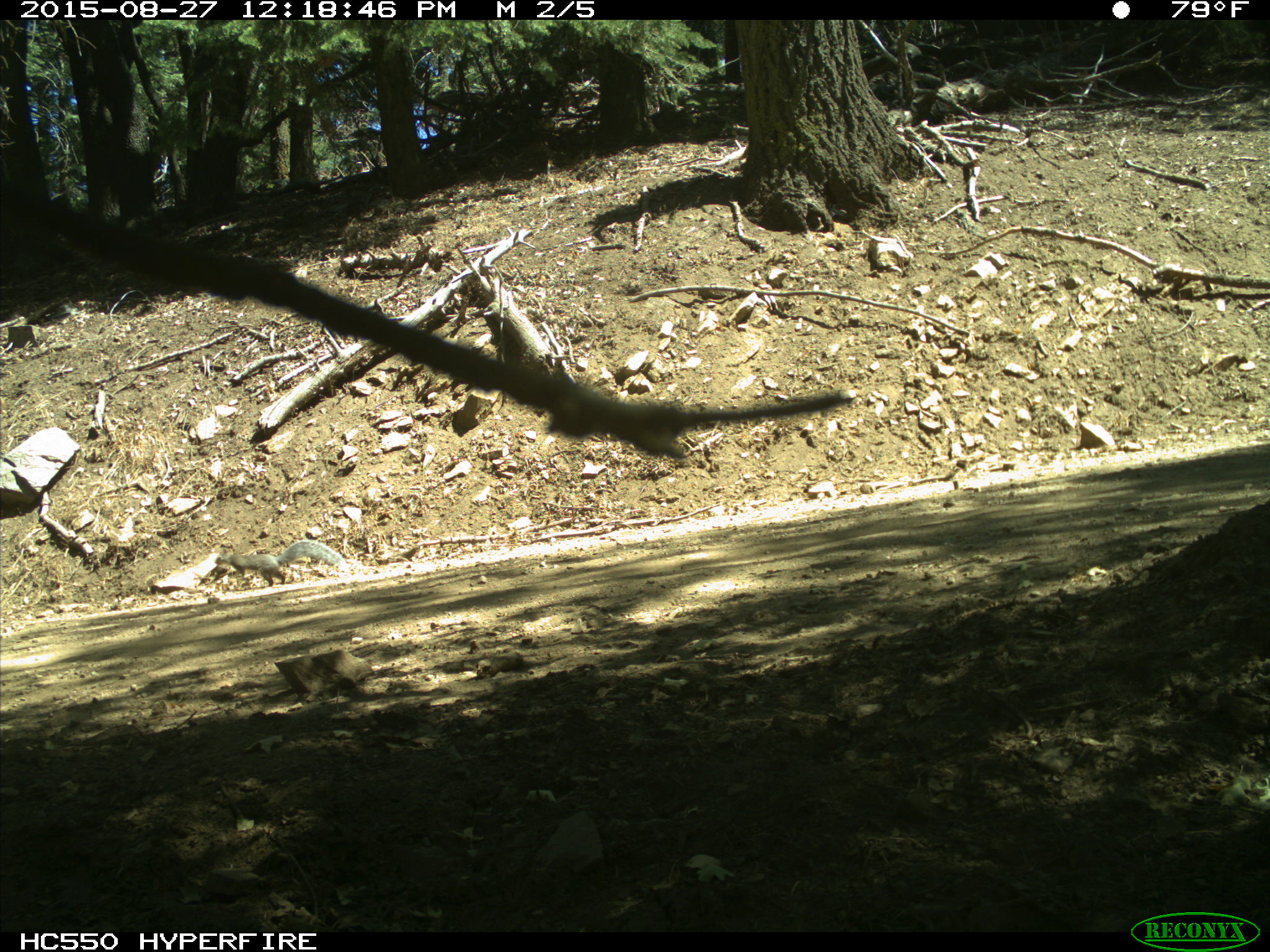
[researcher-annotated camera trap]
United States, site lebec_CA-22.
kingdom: Animalia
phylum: Chordata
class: Mammalia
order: Rodentia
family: Sciuridae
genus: Sciurus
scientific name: Sciurus carolinensis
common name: eastern gray squirrel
Sciurus carolinensis (eastern gray squirrel).